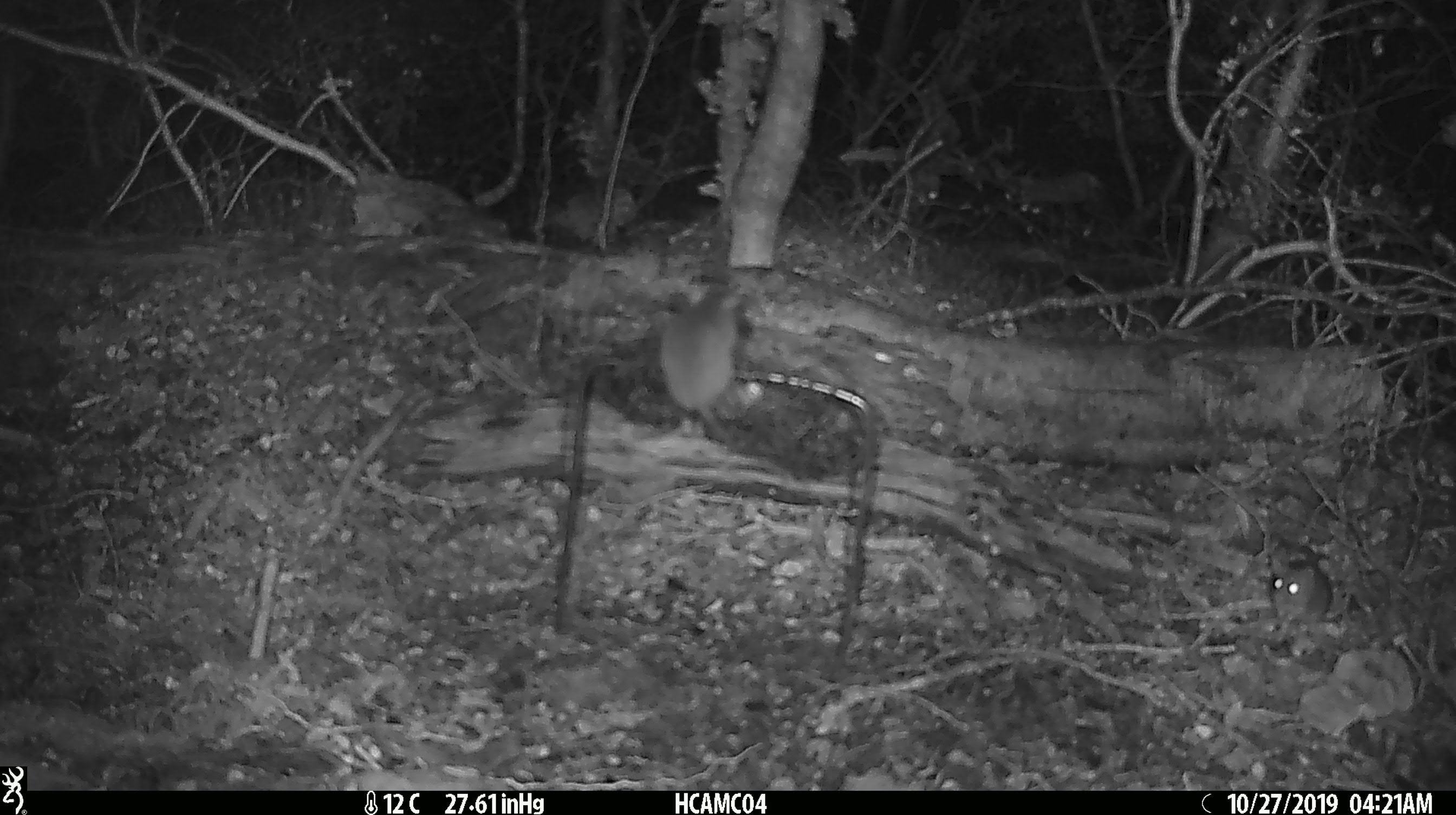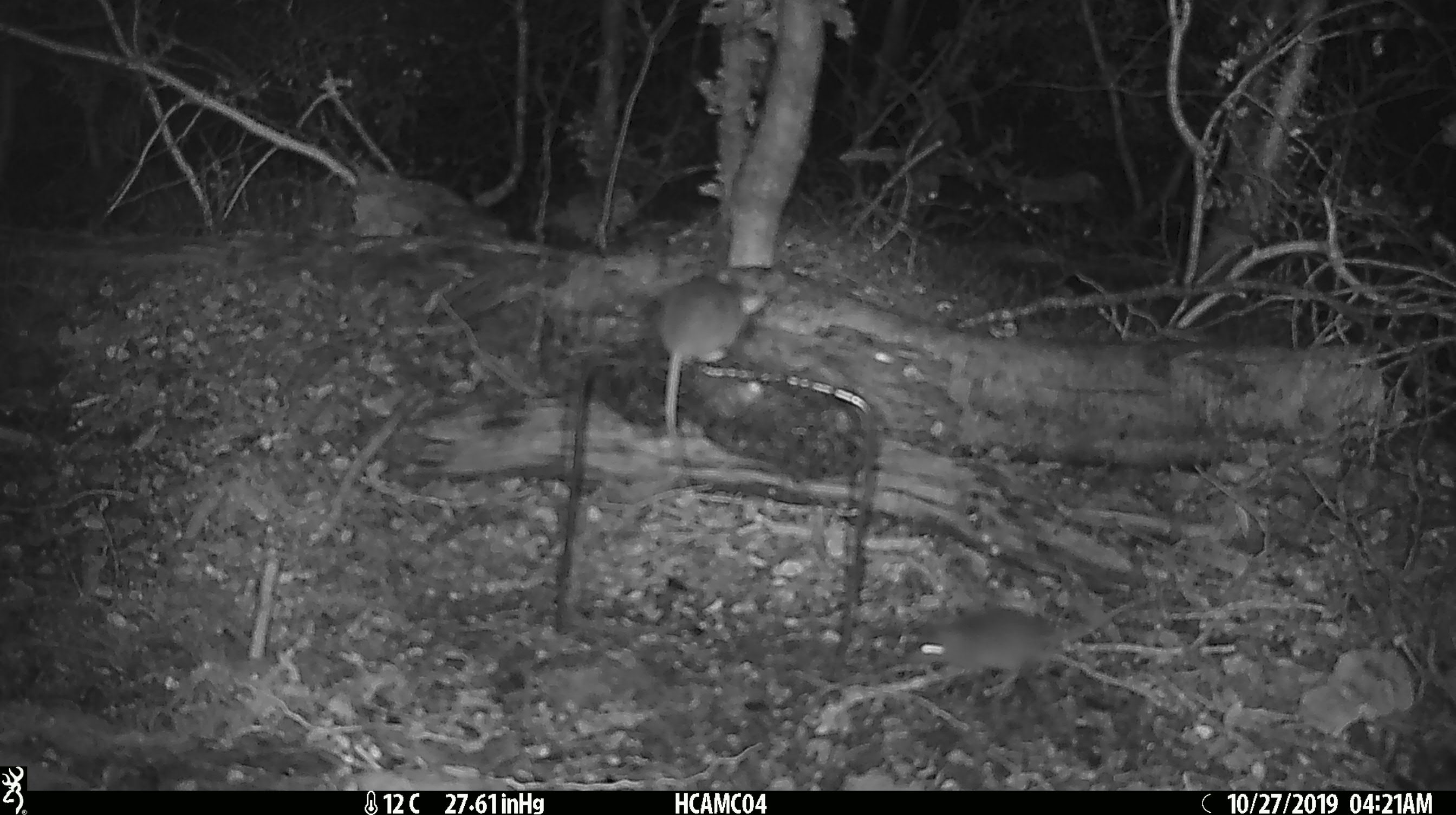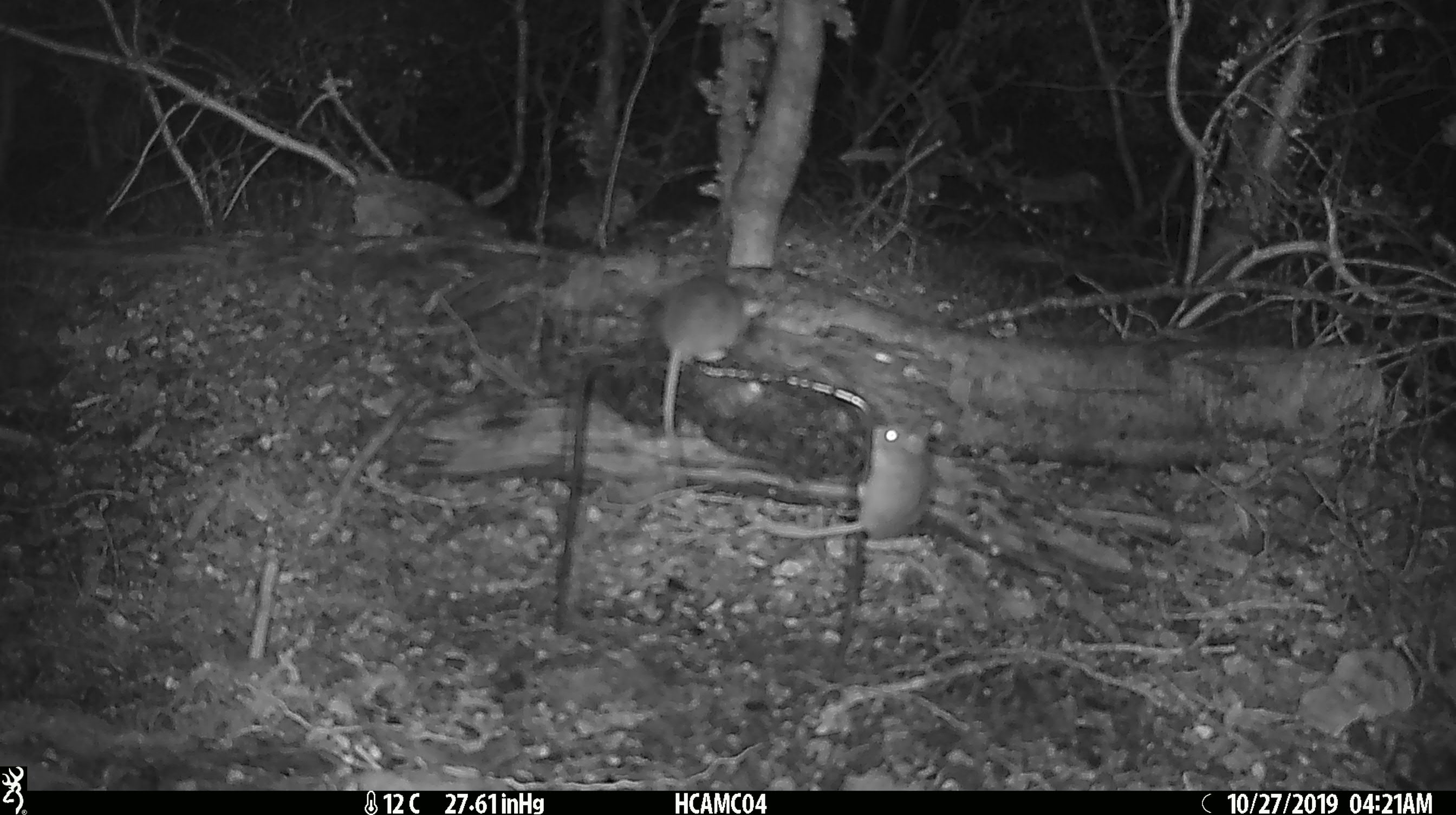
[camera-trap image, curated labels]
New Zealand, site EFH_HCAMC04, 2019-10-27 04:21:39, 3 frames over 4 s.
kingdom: Animalia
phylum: Chordata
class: Mammalia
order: Rodentia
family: Muridae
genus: Mus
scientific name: Mus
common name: mouse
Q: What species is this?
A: Mouse (Mus).